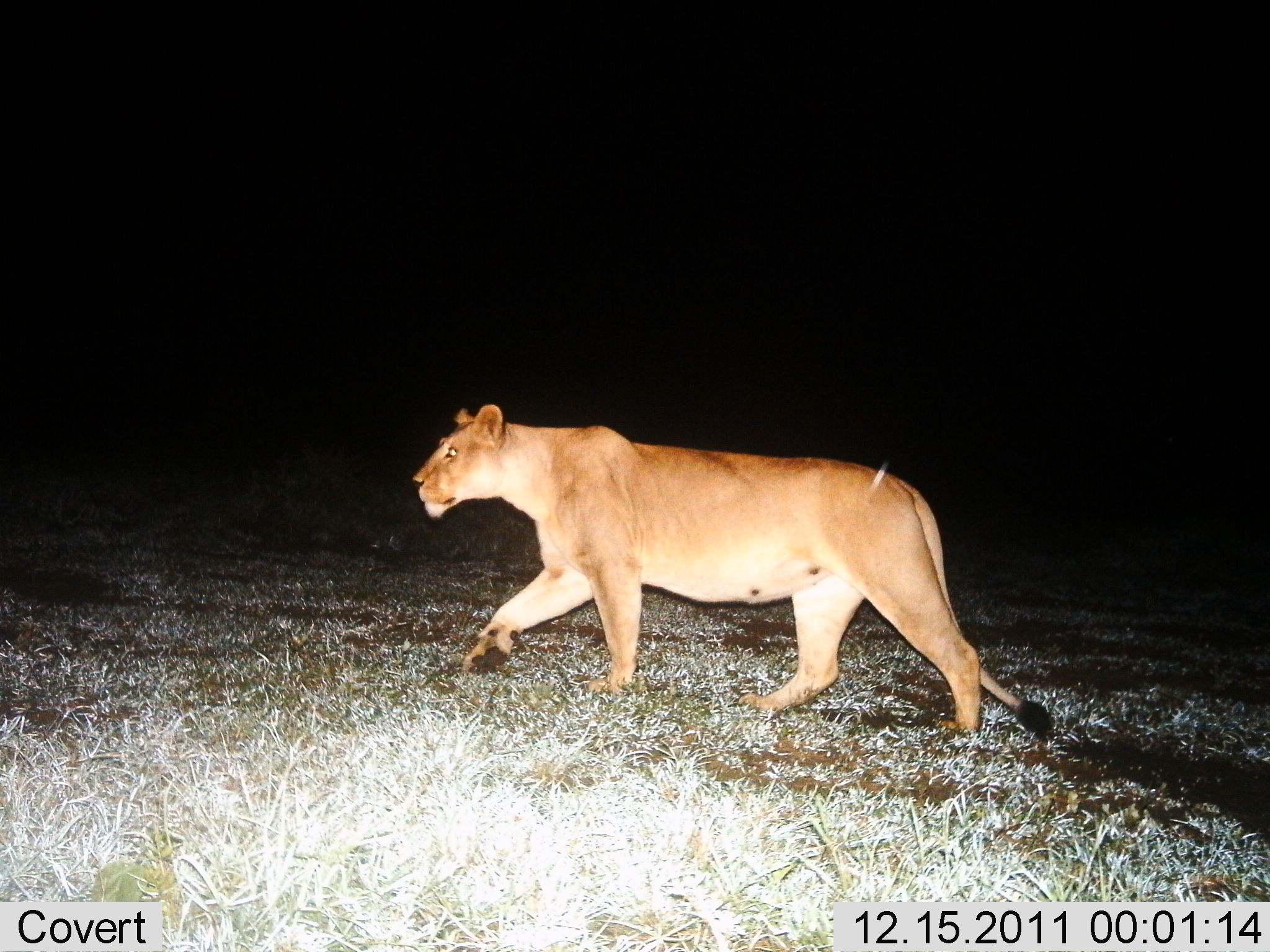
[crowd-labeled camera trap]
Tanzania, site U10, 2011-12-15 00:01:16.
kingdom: Animalia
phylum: Chordata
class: Mammalia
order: Carnivora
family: Felidae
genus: Panthera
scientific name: Panthera leo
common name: lion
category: lionfemale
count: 1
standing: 0%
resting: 0%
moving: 100%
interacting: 0%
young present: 0%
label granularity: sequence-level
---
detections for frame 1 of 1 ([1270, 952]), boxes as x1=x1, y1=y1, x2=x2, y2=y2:
animal: x1=410, y1=402, x2=1056, y2=747